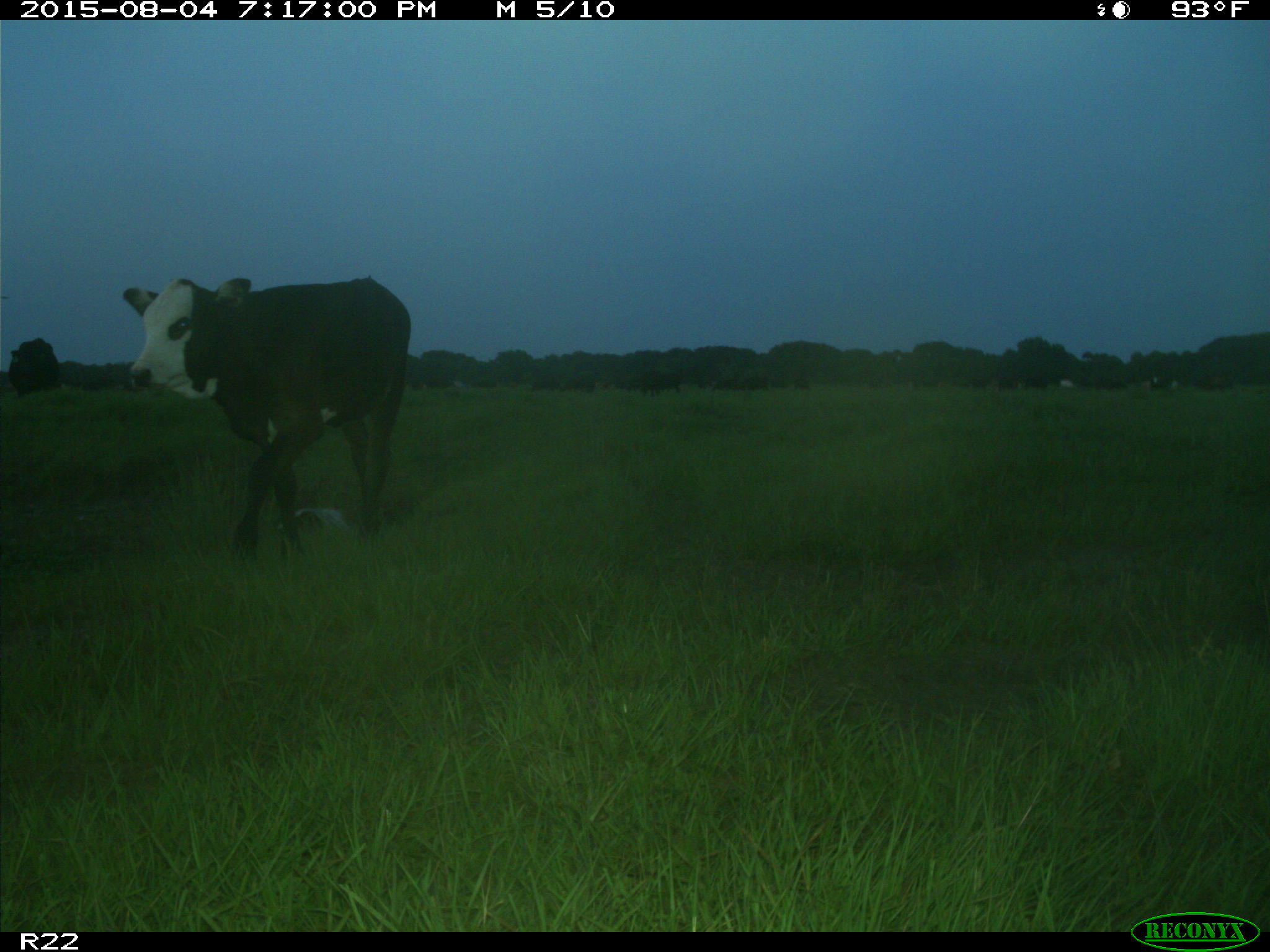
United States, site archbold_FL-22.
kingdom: Animalia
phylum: Chordata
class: Mammalia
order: Artiodactyla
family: Bovidae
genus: Bos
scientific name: Bos taurus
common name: domestic cow